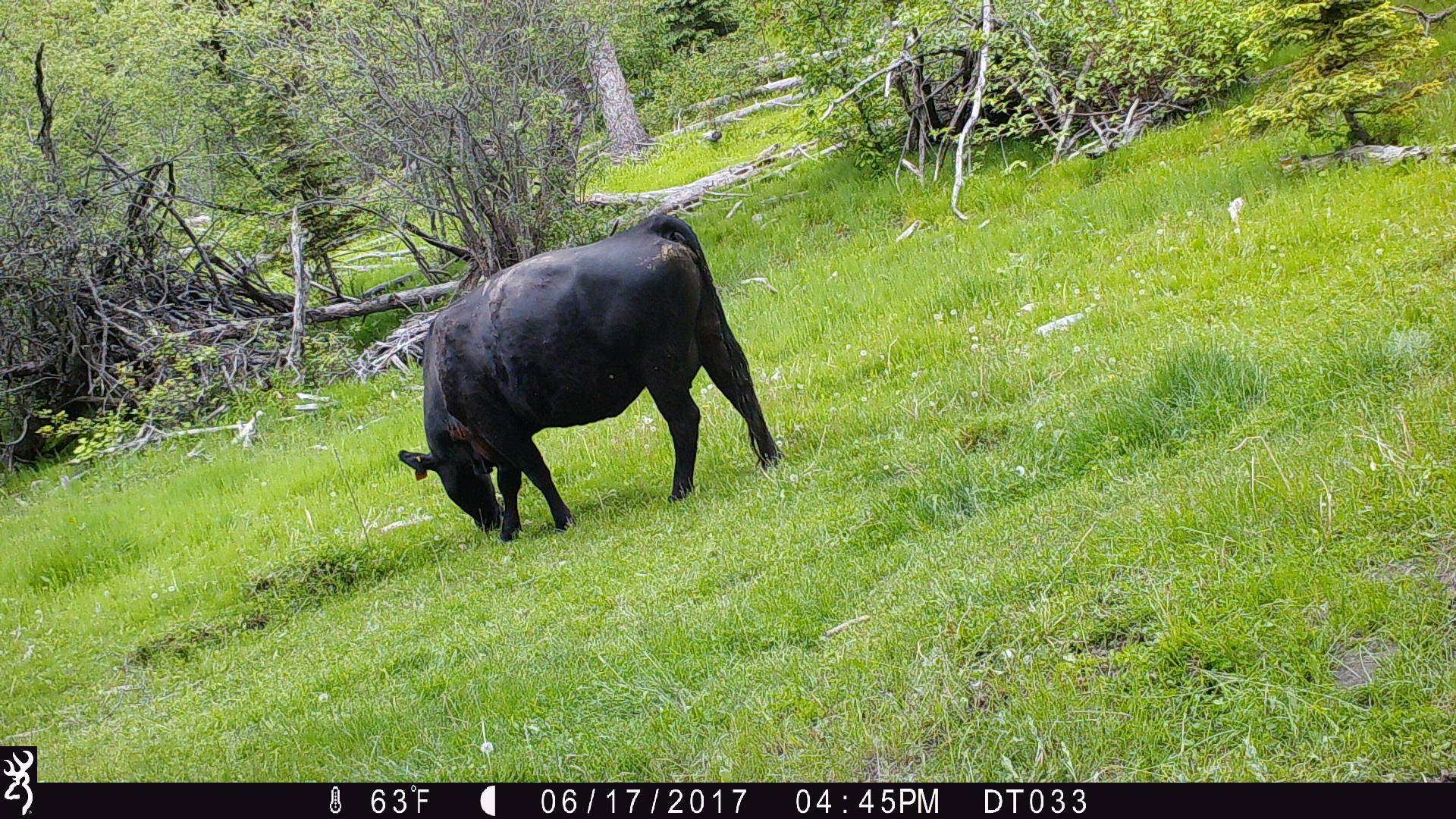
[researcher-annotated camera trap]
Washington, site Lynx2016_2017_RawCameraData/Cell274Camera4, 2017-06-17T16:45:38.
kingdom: Animalia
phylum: Chordata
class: Mammalia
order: Artiodactyla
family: Bovidae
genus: Bos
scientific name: Bos taurus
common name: domestic cattle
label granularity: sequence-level